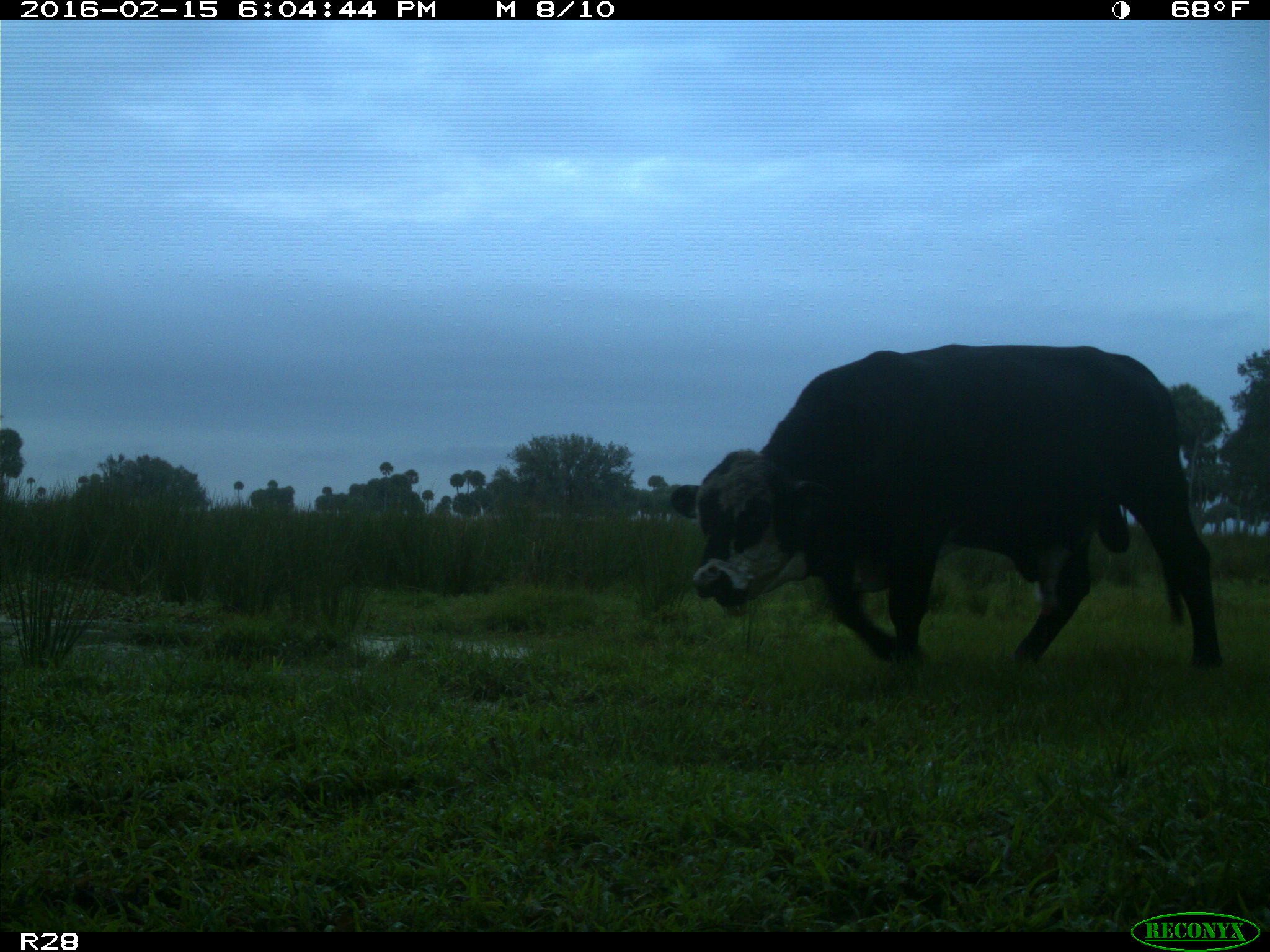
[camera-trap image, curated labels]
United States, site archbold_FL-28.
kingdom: Animalia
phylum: Chordata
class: Mammalia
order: Artiodactyla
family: Bovidae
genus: Bos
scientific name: Bos taurus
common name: domestic cow